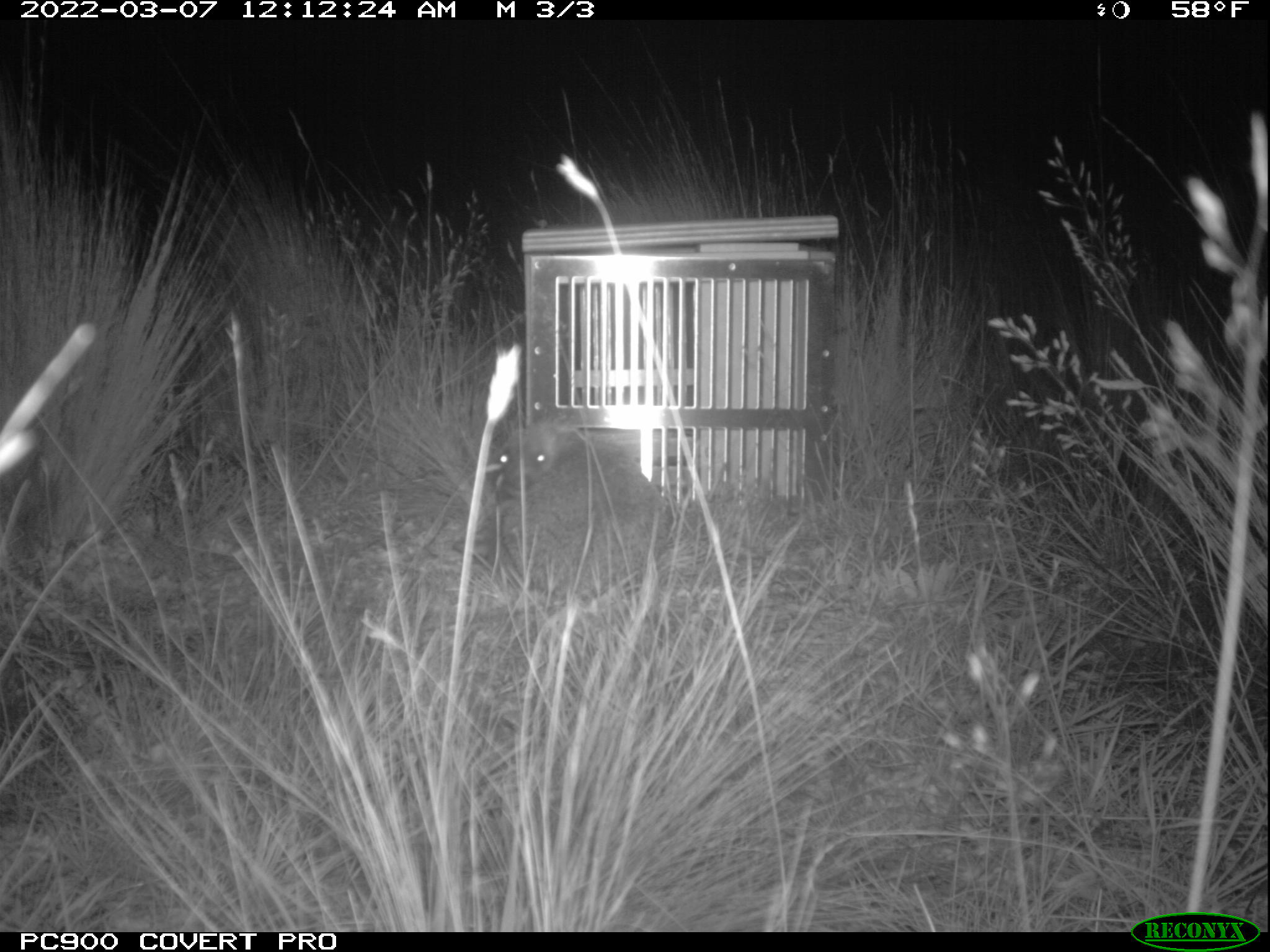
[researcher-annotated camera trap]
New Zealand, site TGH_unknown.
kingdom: Animalia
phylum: Chordata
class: Mammalia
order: Eulipotyphla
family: Erinaceidae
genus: Erinaceus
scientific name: Erinaceus europaeus europaeus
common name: european hedgehog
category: hedgehog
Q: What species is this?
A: Hedgehog (european hedgehog) (Erinaceus europaeus europaeus).